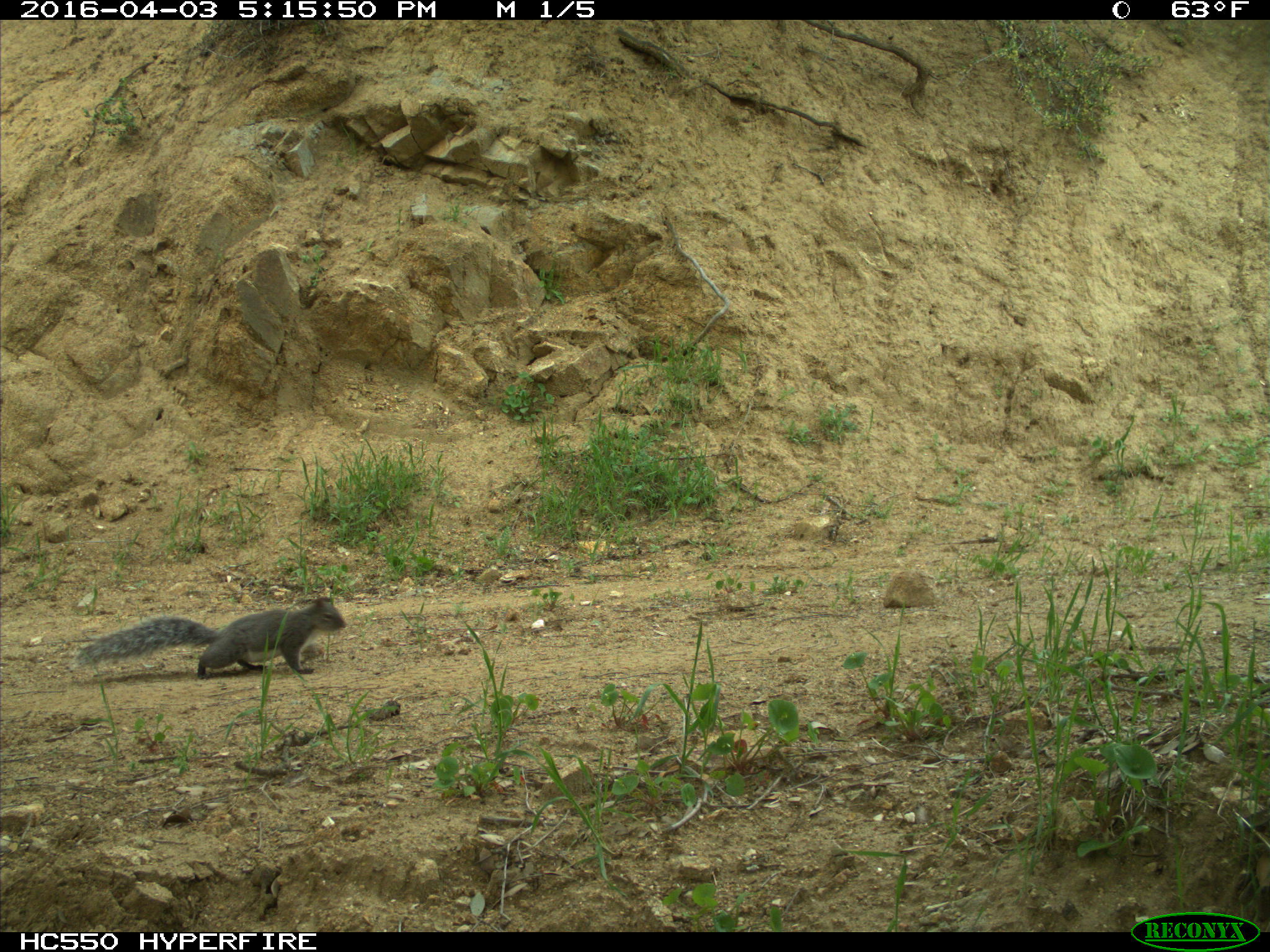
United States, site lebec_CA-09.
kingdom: Animalia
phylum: Chordata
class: Mammalia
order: Rodentia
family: Sciuridae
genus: Sciurus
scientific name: Sciurus carolinensis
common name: eastern gray squirrel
Sciurus carolinensis (eastern gray squirrel).